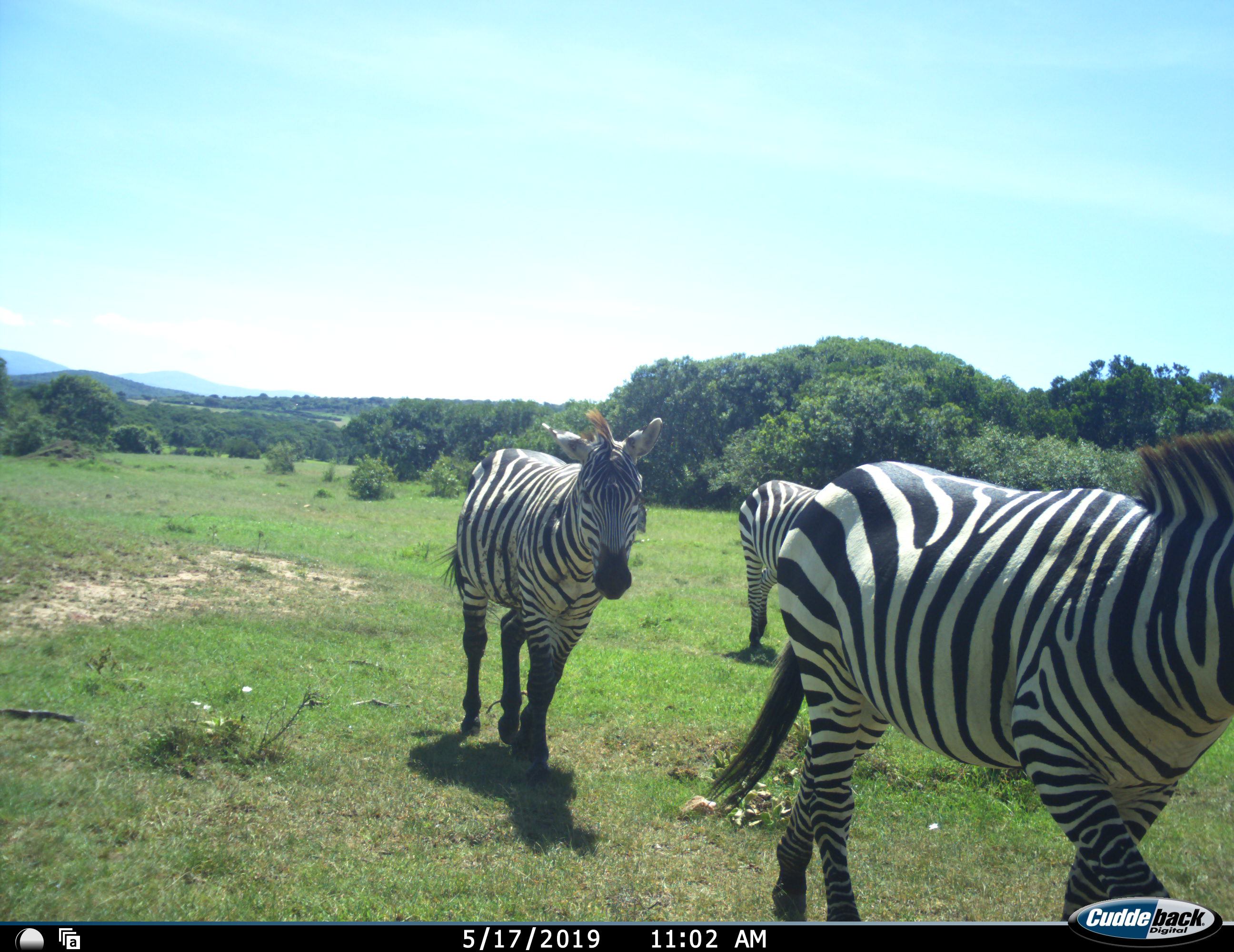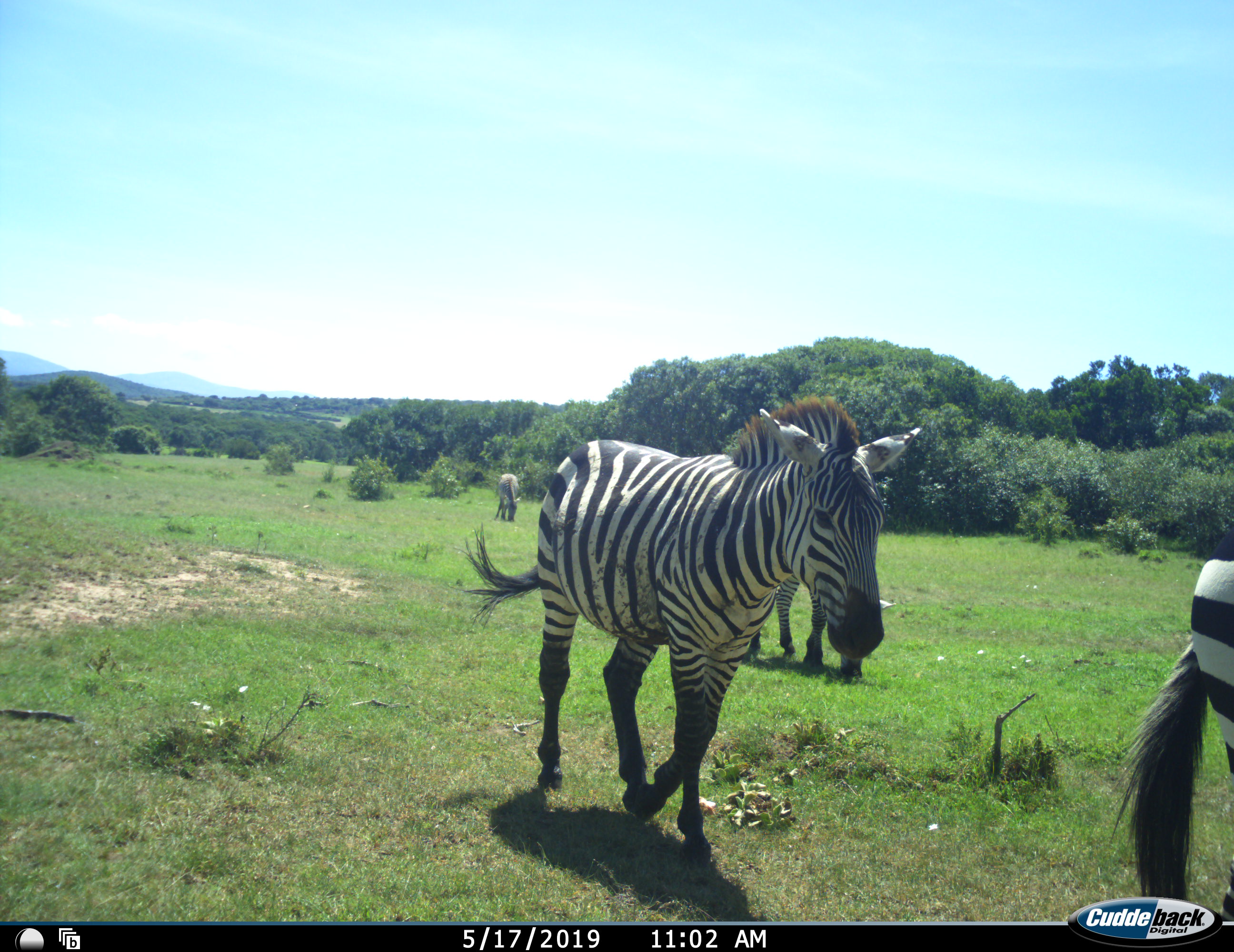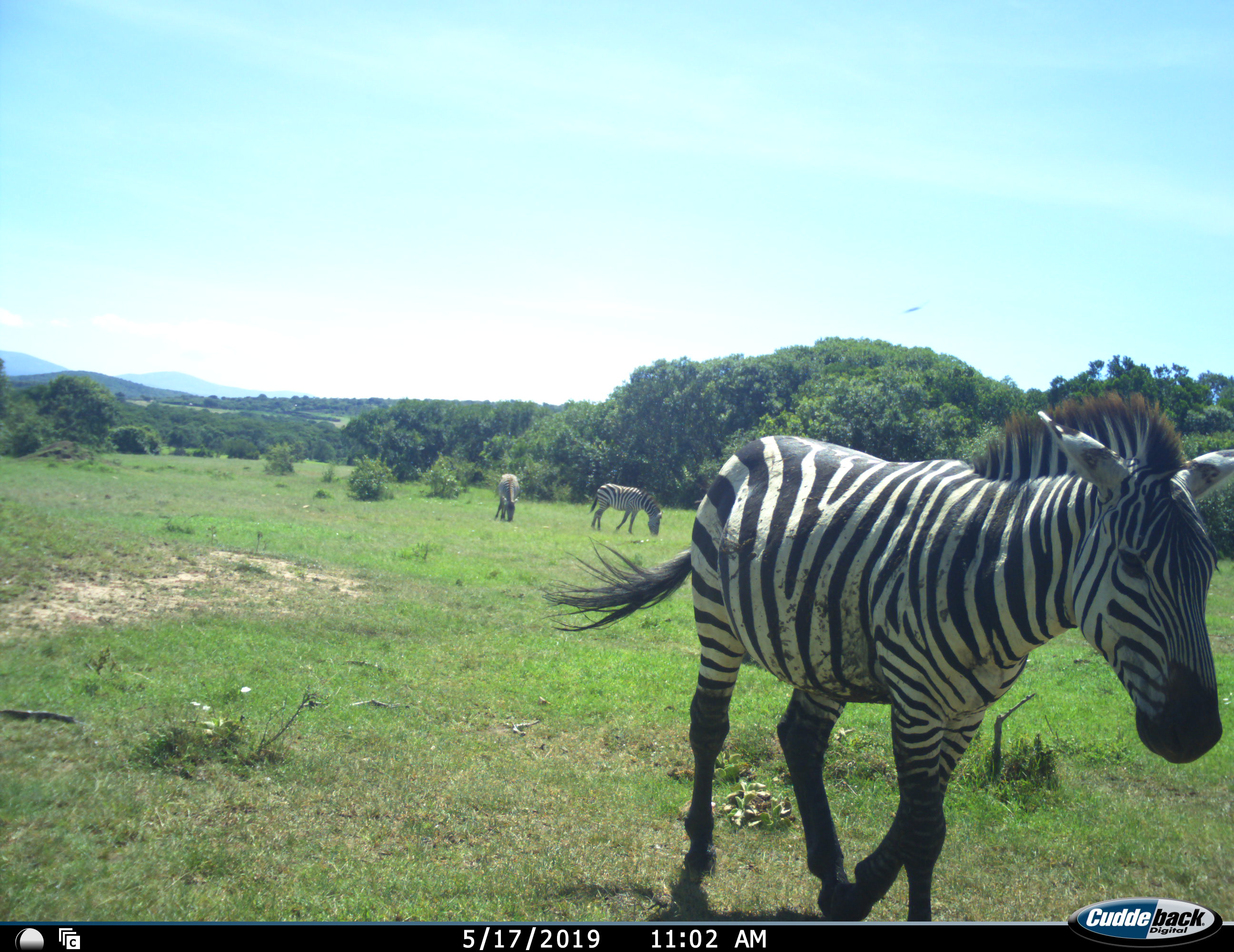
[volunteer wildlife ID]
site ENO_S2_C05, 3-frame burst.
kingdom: Animalia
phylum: Chordata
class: Mammalia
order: Perissodactyla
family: Equidae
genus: Equus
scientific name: Equus quagga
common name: plains zebra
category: zebraplains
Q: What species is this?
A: Zebraplains (plains zebra) (Equus quagga).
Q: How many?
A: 5.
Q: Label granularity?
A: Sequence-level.